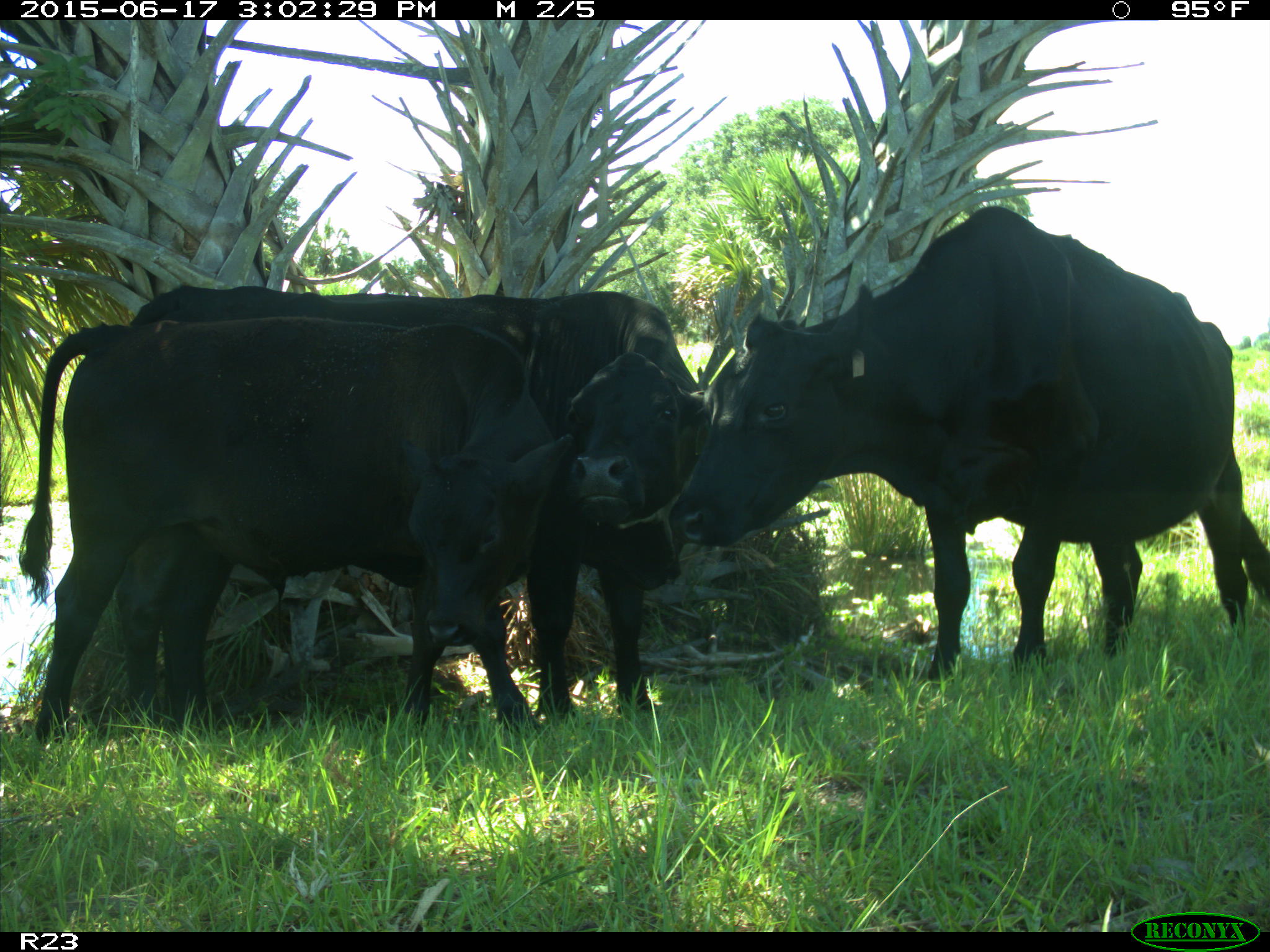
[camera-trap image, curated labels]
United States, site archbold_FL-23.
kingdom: Animalia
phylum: Chordata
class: Mammalia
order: Artiodactyla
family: Bovidae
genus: Bos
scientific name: Bos taurus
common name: domestic cow